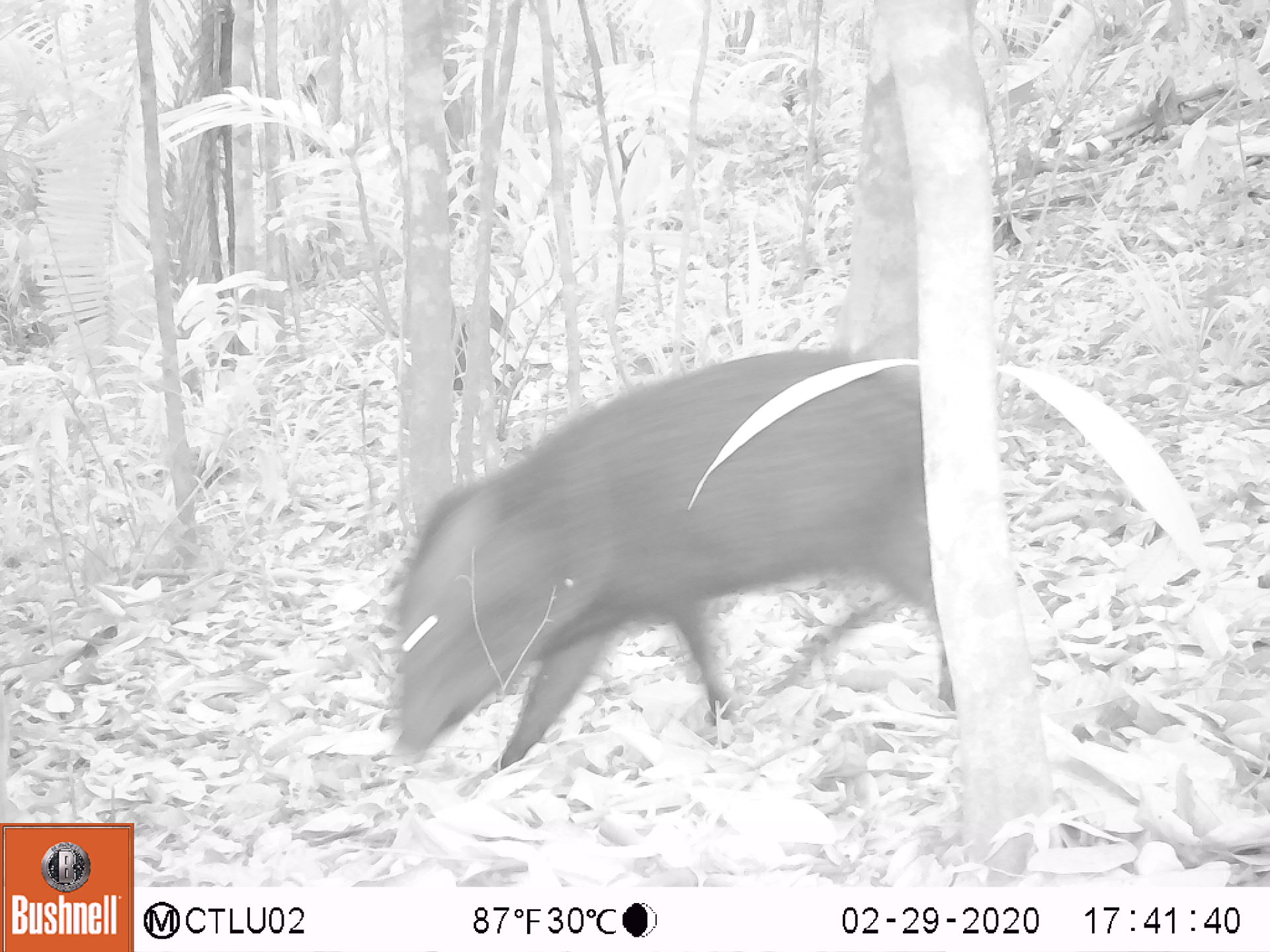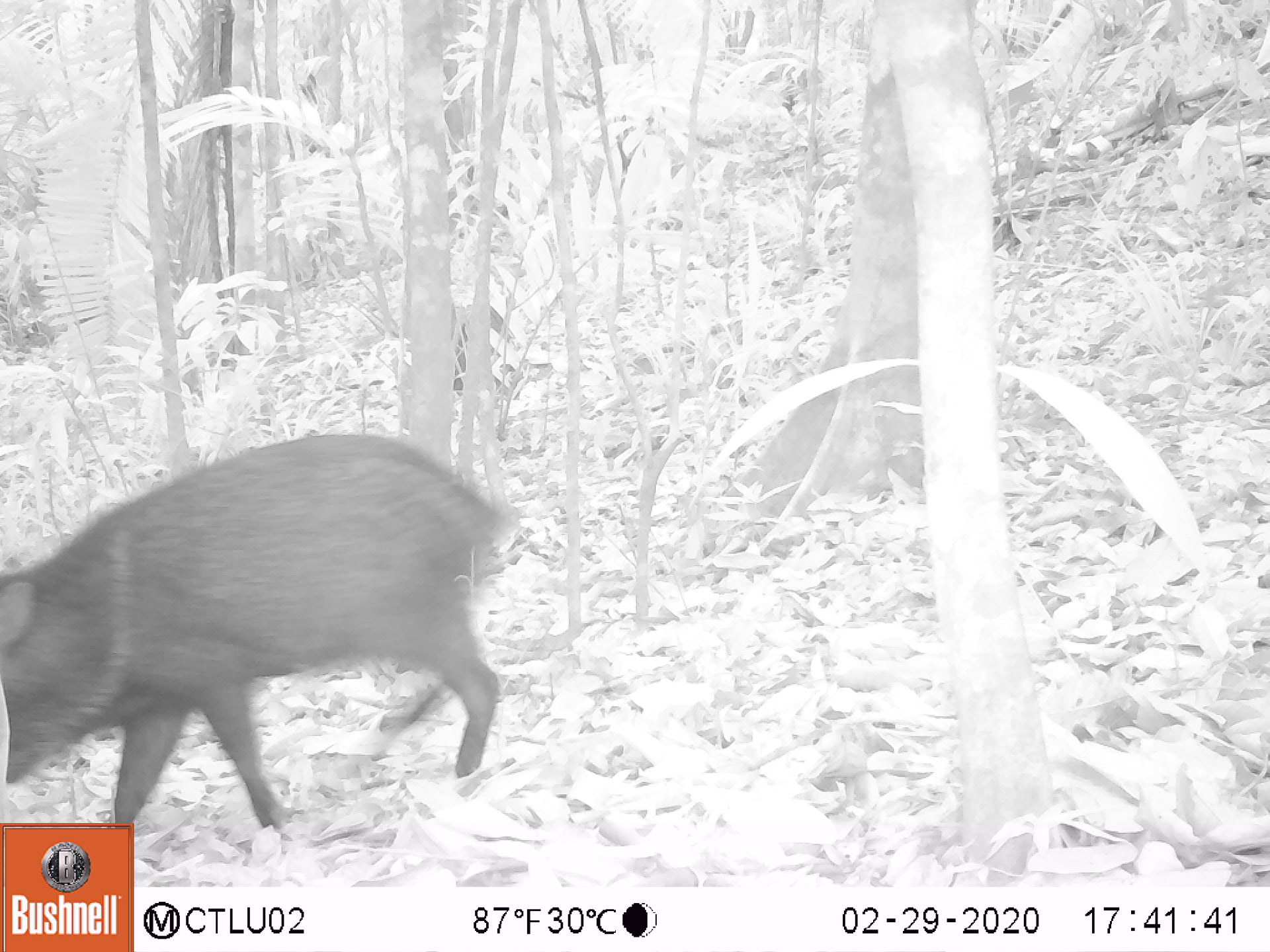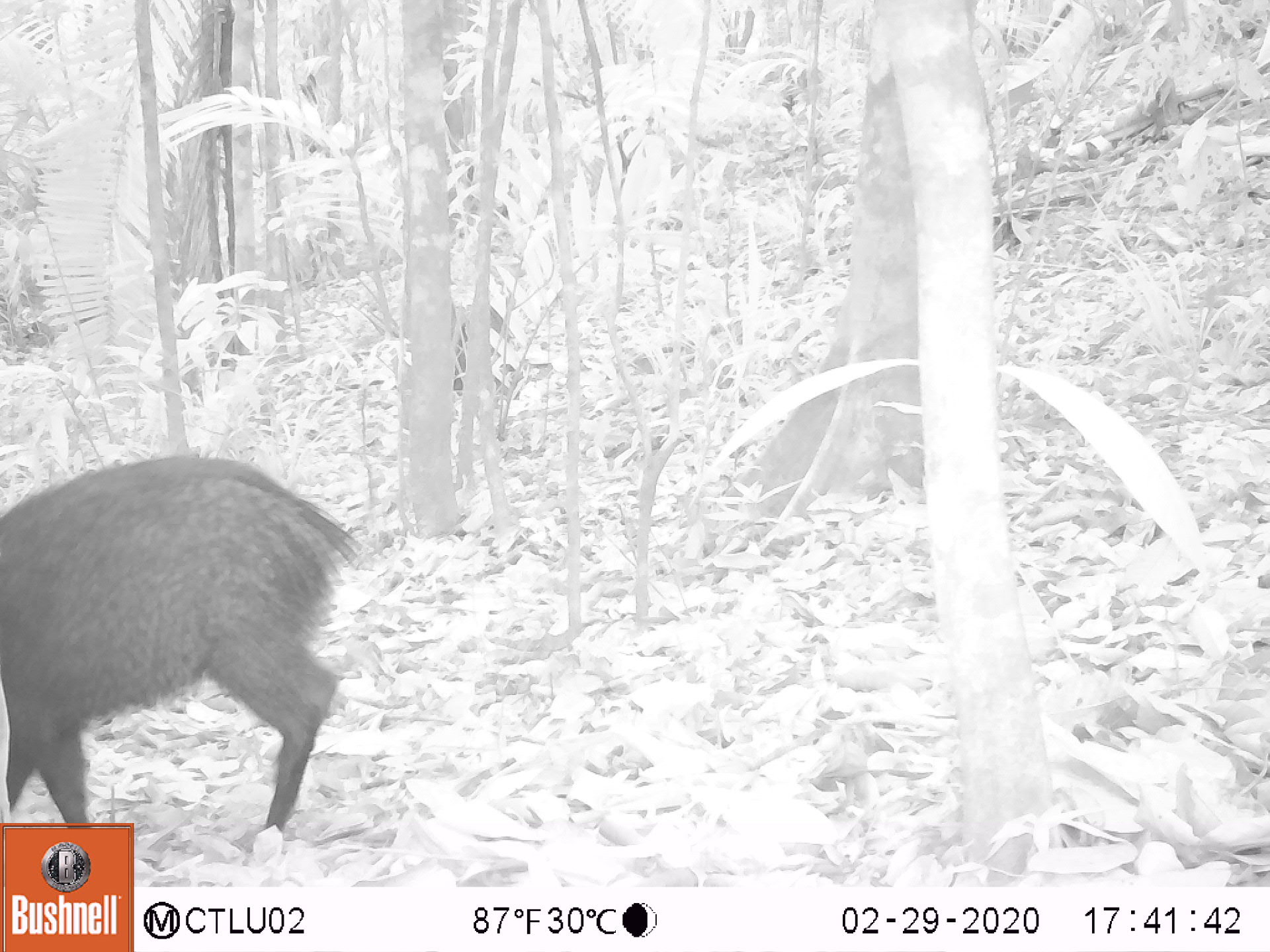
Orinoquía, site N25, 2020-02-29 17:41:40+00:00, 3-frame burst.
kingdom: Animalia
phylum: Chordata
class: Mammalia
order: Artiodactyla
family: Tayassuidae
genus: Pecari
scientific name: Pecari tajacu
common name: collared peccary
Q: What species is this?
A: Collared peccary (Pecari tajacu).